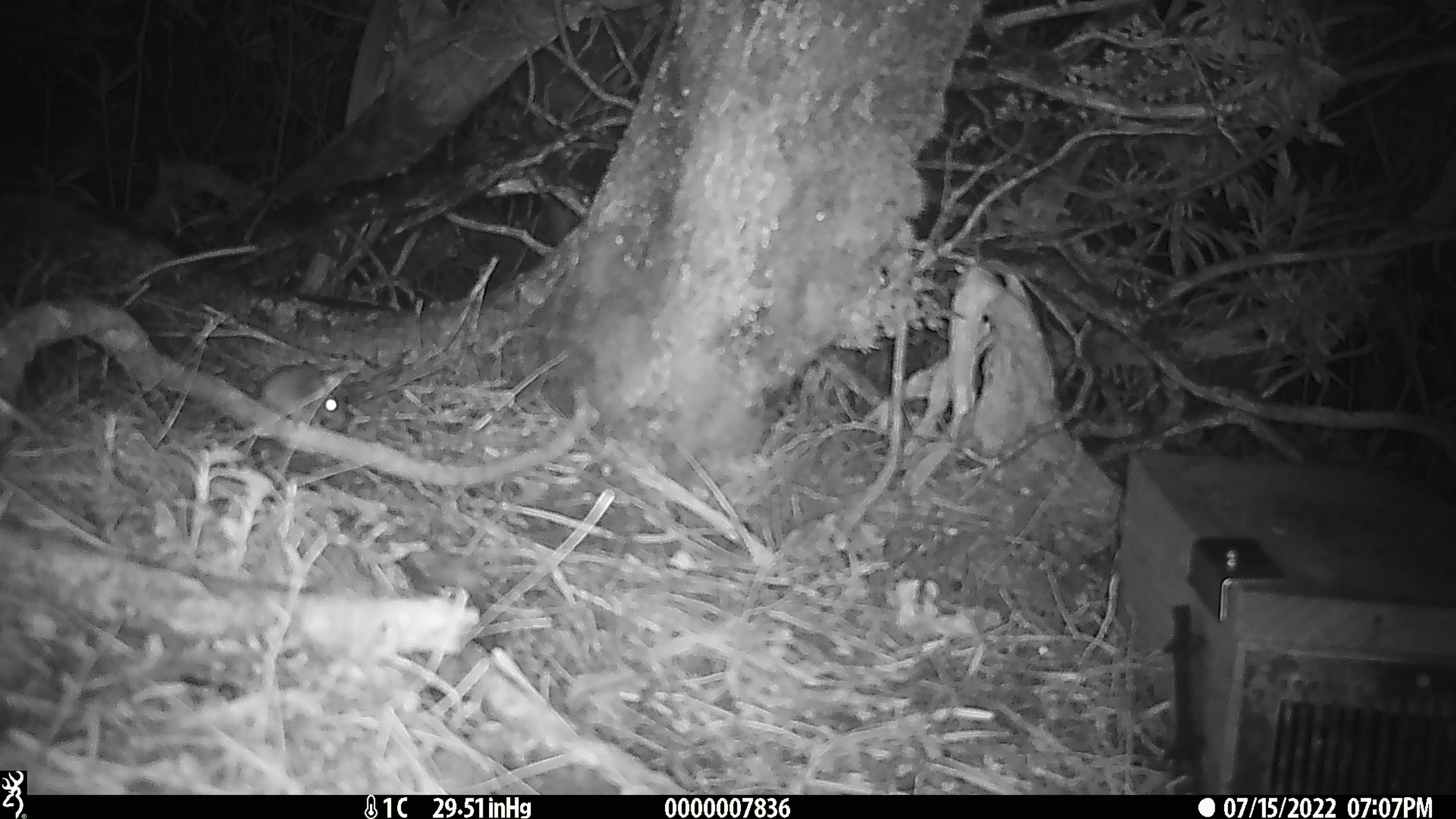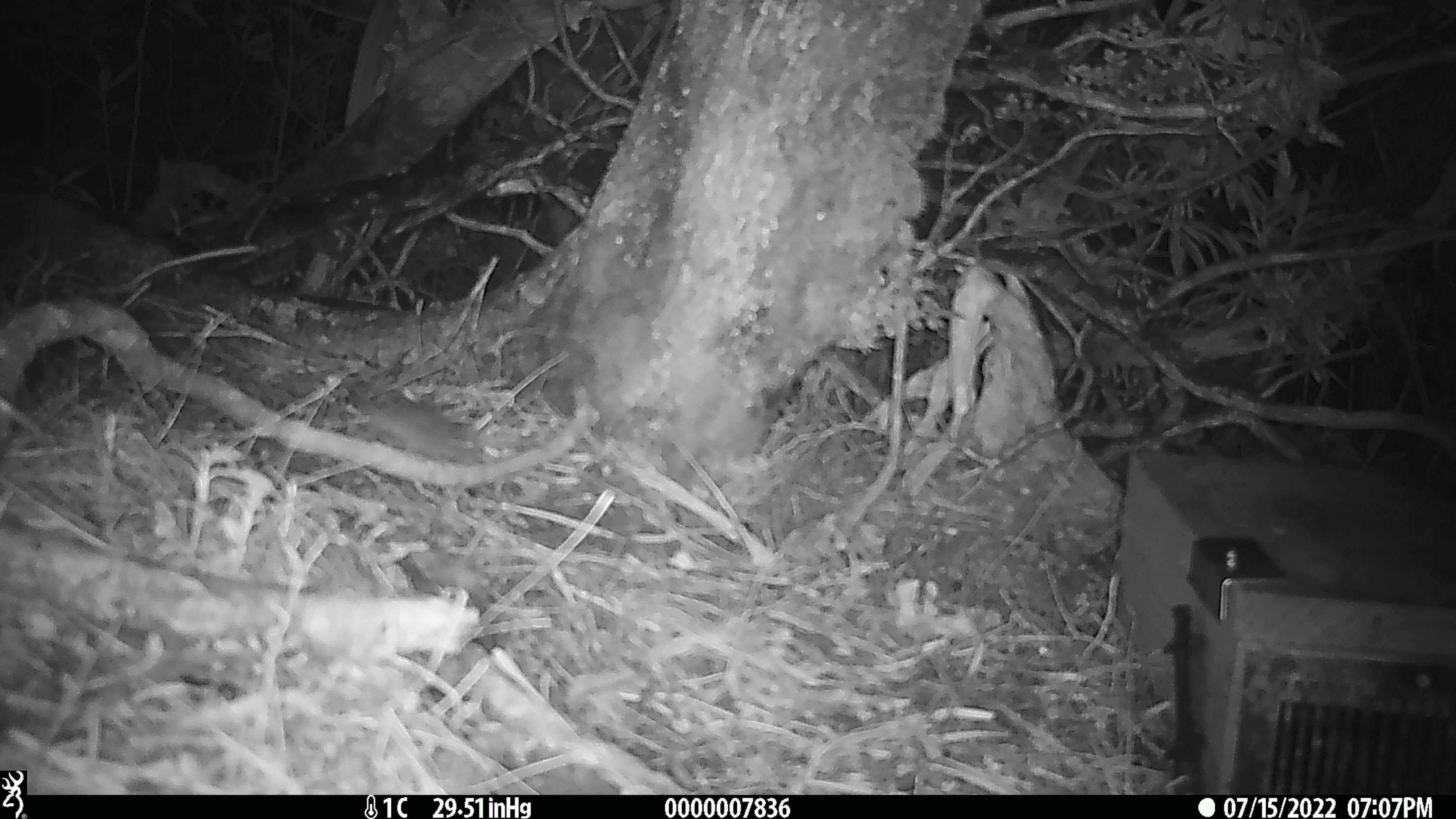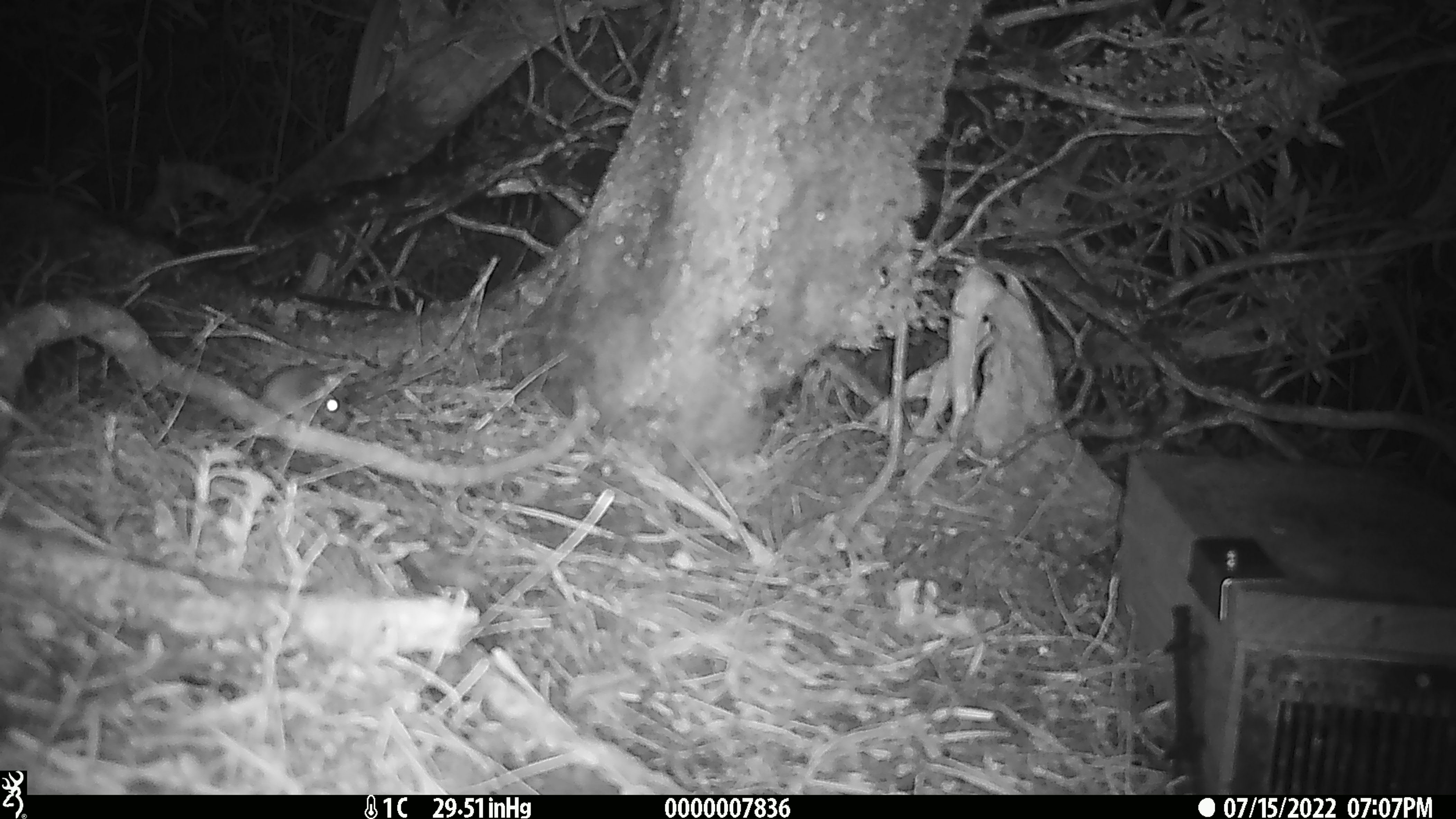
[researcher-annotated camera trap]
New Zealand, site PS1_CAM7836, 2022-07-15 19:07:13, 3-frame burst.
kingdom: Animalia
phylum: Chordata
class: Mammalia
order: Rodentia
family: Muridae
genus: Mus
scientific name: Mus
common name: mouse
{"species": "mouse (Mus)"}